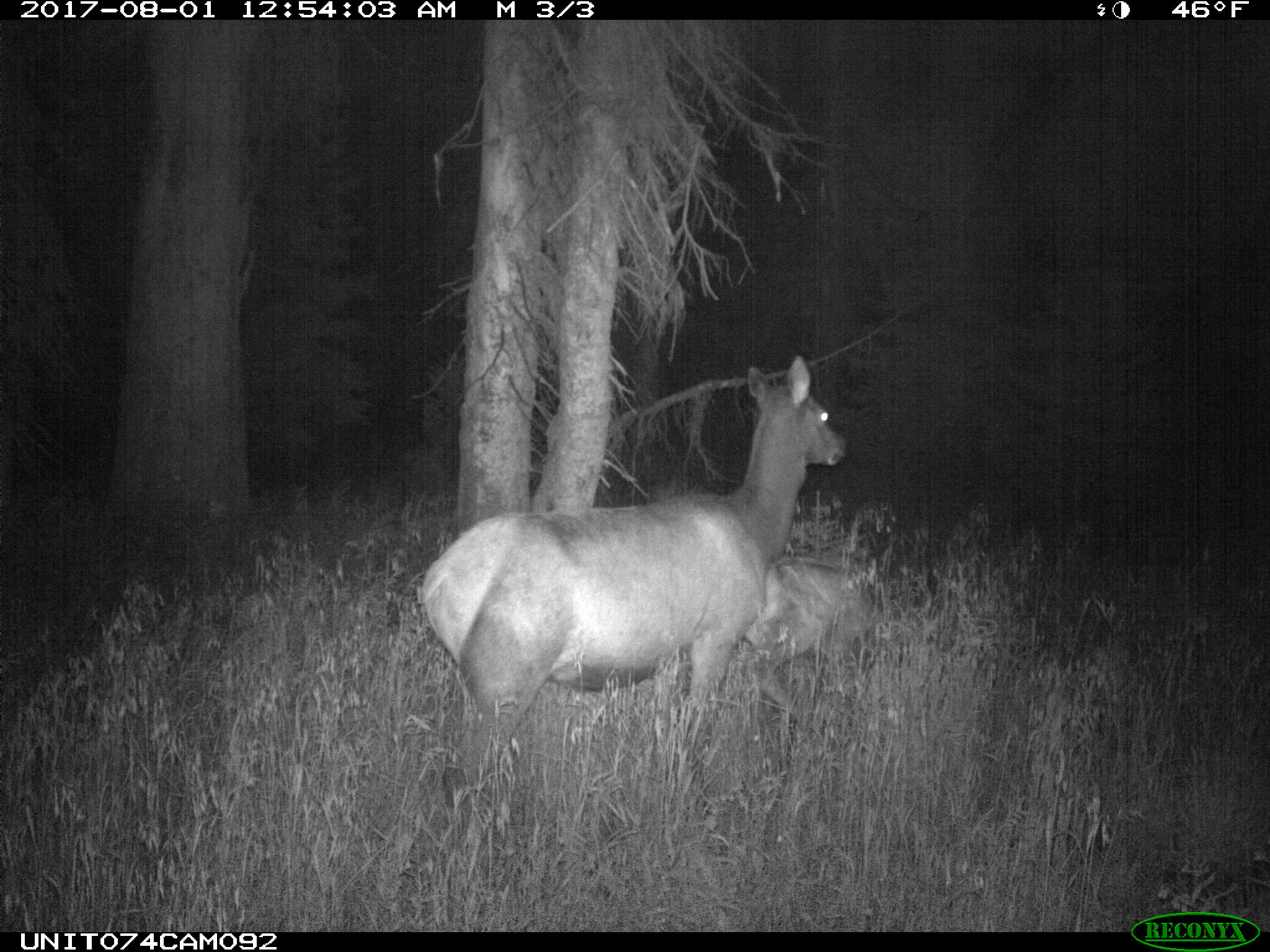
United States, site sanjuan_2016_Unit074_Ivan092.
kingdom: Animalia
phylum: Chordata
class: Mammalia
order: Artiodactyla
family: Cervidae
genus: Cervus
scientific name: Cervus elaphus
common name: red deer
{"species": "Cervus elaphus (red deer)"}